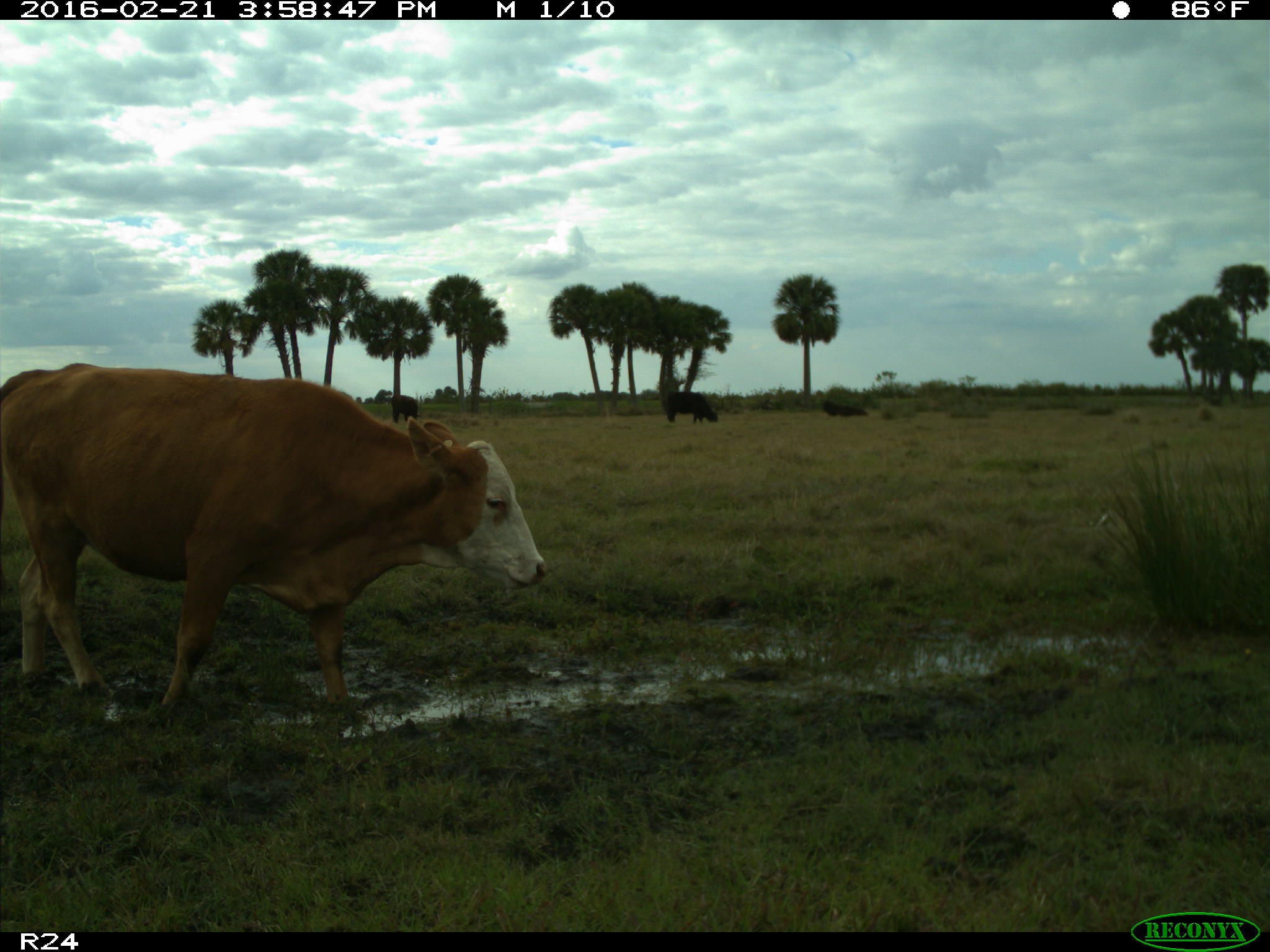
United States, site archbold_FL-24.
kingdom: Animalia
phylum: Chordata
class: Mammalia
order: Artiodactyla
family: Bovidae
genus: Bos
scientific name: Bos taurus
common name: domestic cow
Bos taurus (domestic cow).